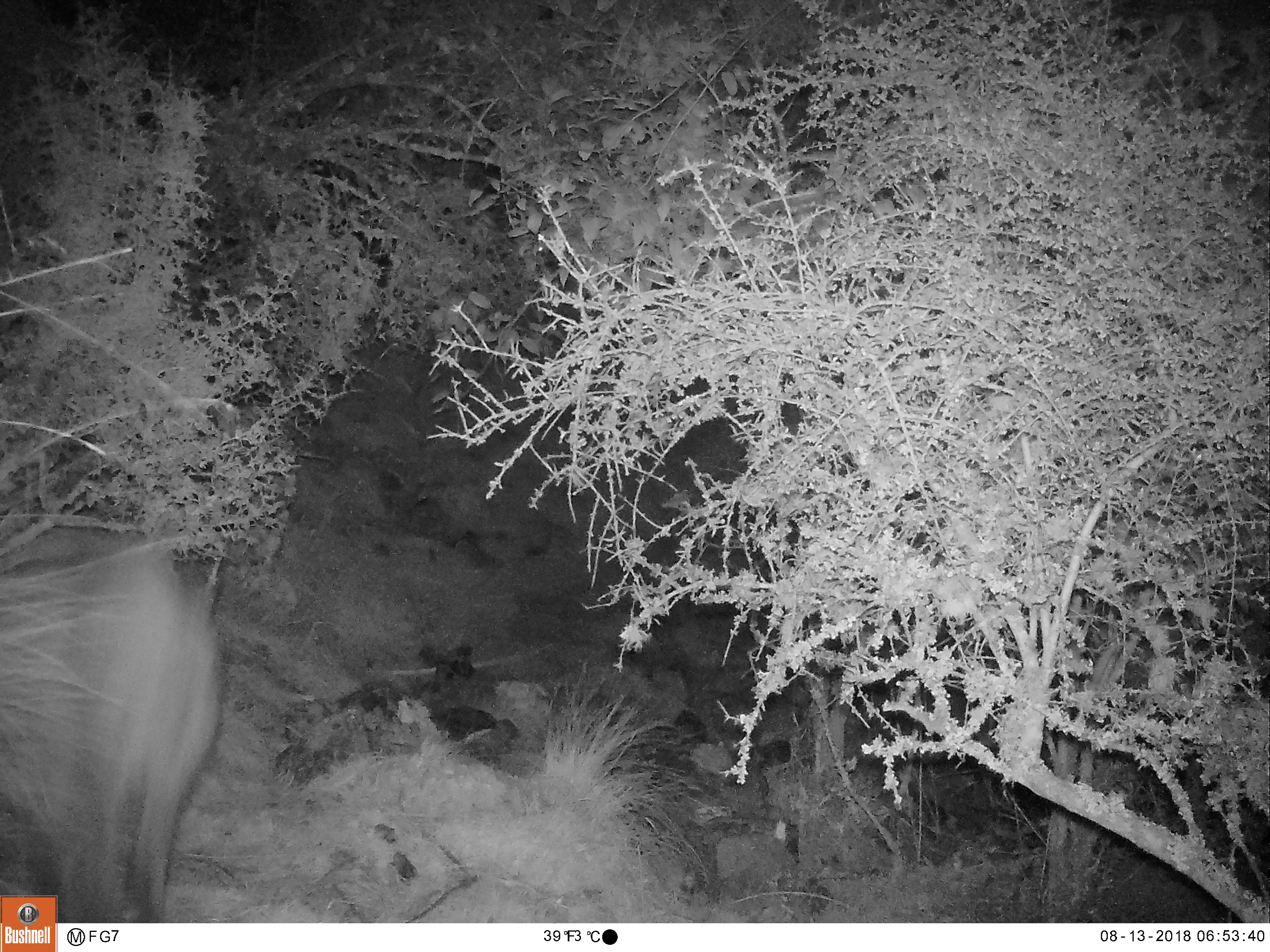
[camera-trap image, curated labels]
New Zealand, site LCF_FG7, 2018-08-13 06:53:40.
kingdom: Animalia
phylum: Chordata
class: Mammalia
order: Diprotodontia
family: Macropodidae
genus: Notamacropus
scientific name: Notamacropus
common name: wallaby